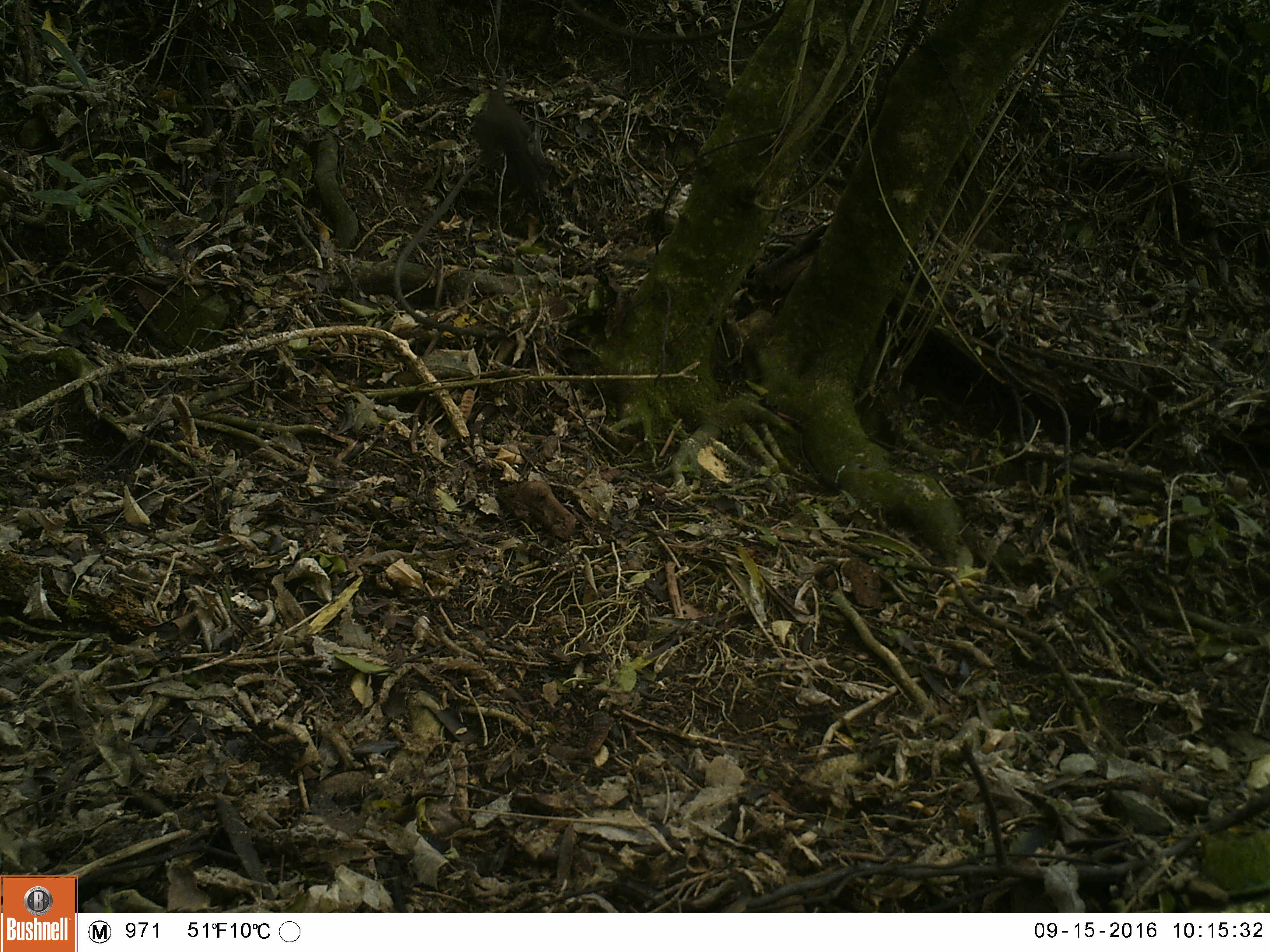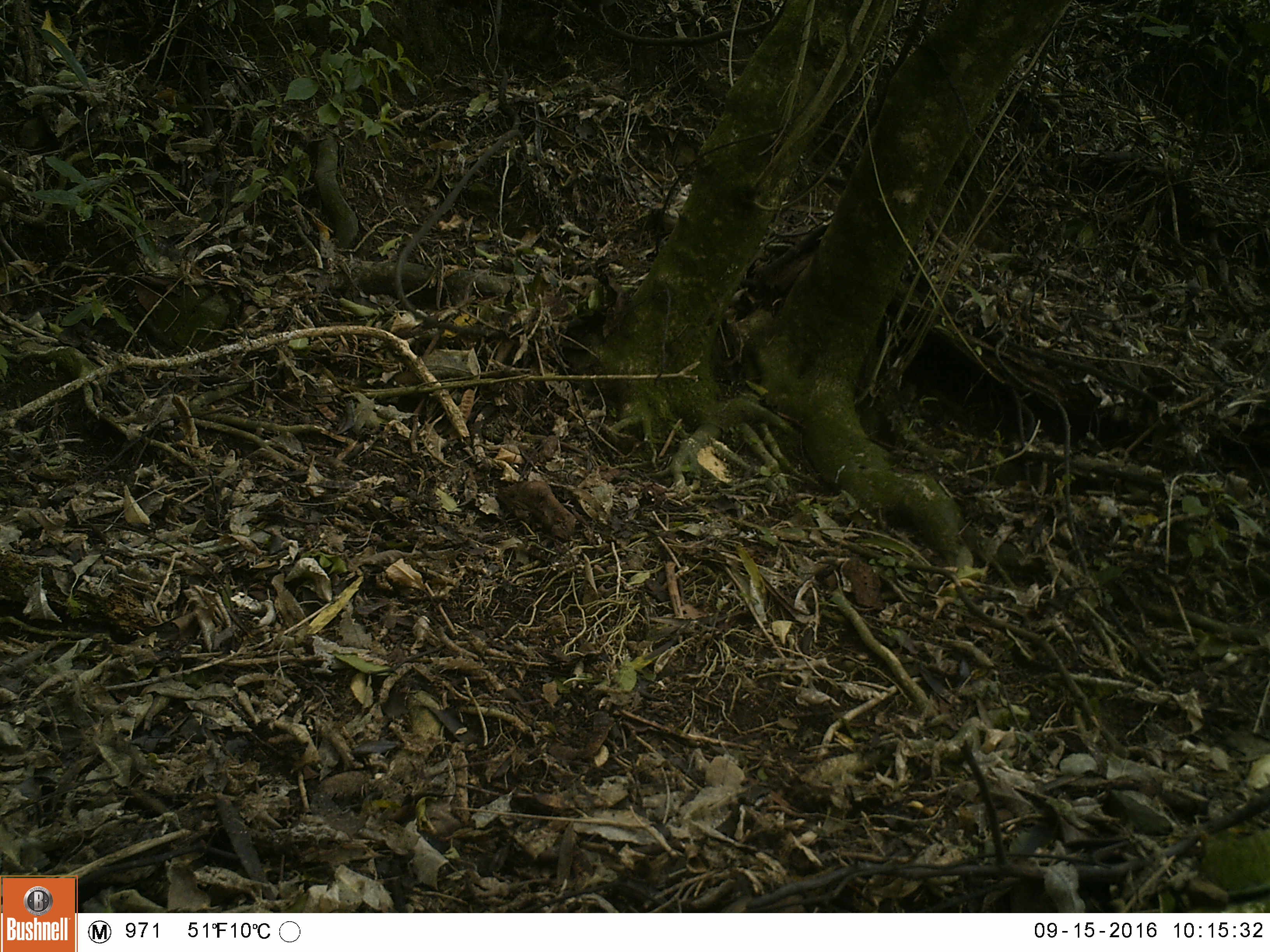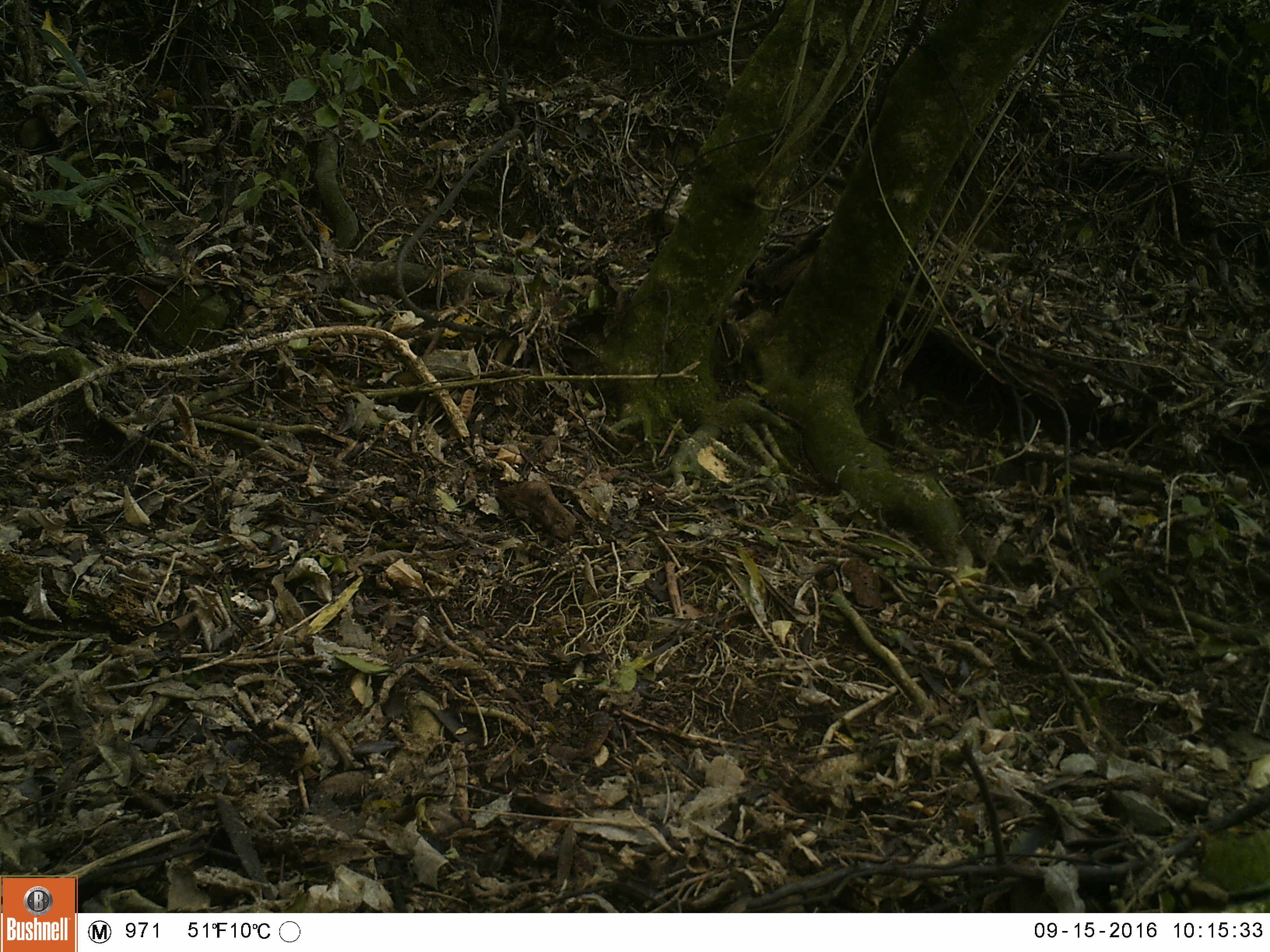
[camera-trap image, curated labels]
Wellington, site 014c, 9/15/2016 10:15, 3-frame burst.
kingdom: Animalia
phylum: Chordata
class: Aves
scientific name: Aves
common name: bird